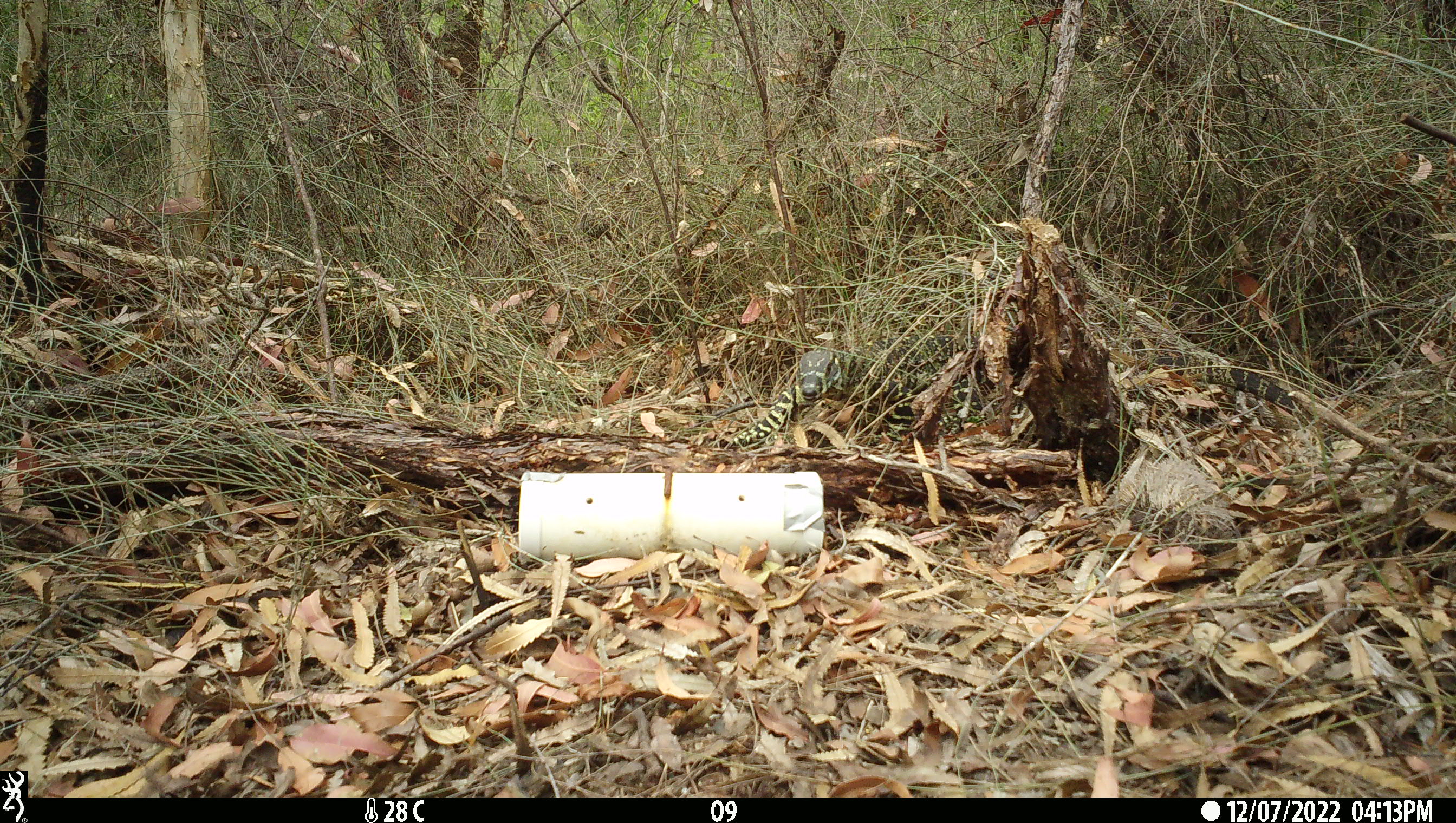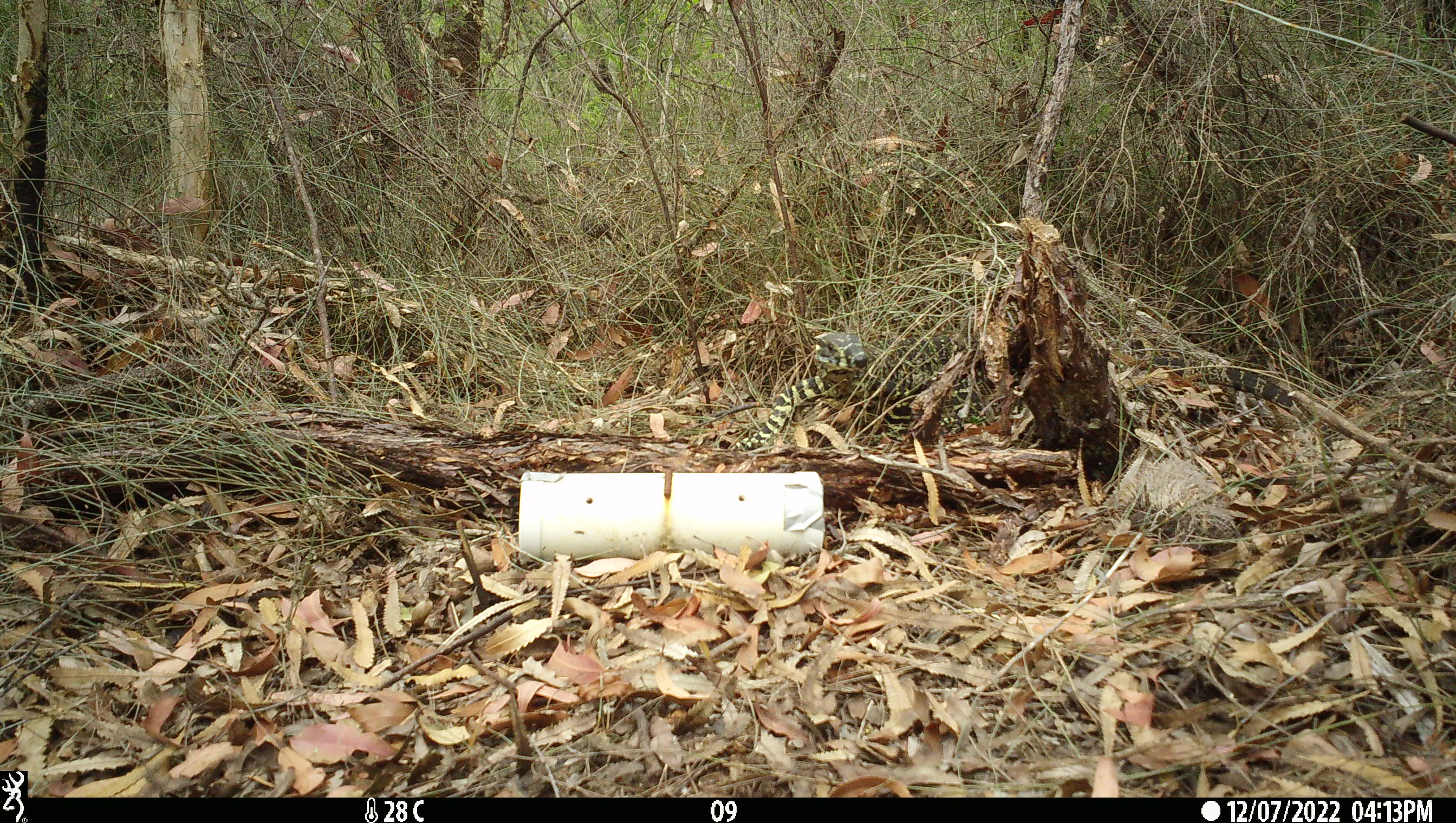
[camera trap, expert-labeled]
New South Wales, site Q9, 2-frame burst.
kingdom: Animalia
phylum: Chordata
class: Reptilia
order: Squamata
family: Varanidae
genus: Varanus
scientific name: Varanus varius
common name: lace monitor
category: goanna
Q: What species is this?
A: Goanna (lace monitor) (Varanus varius).